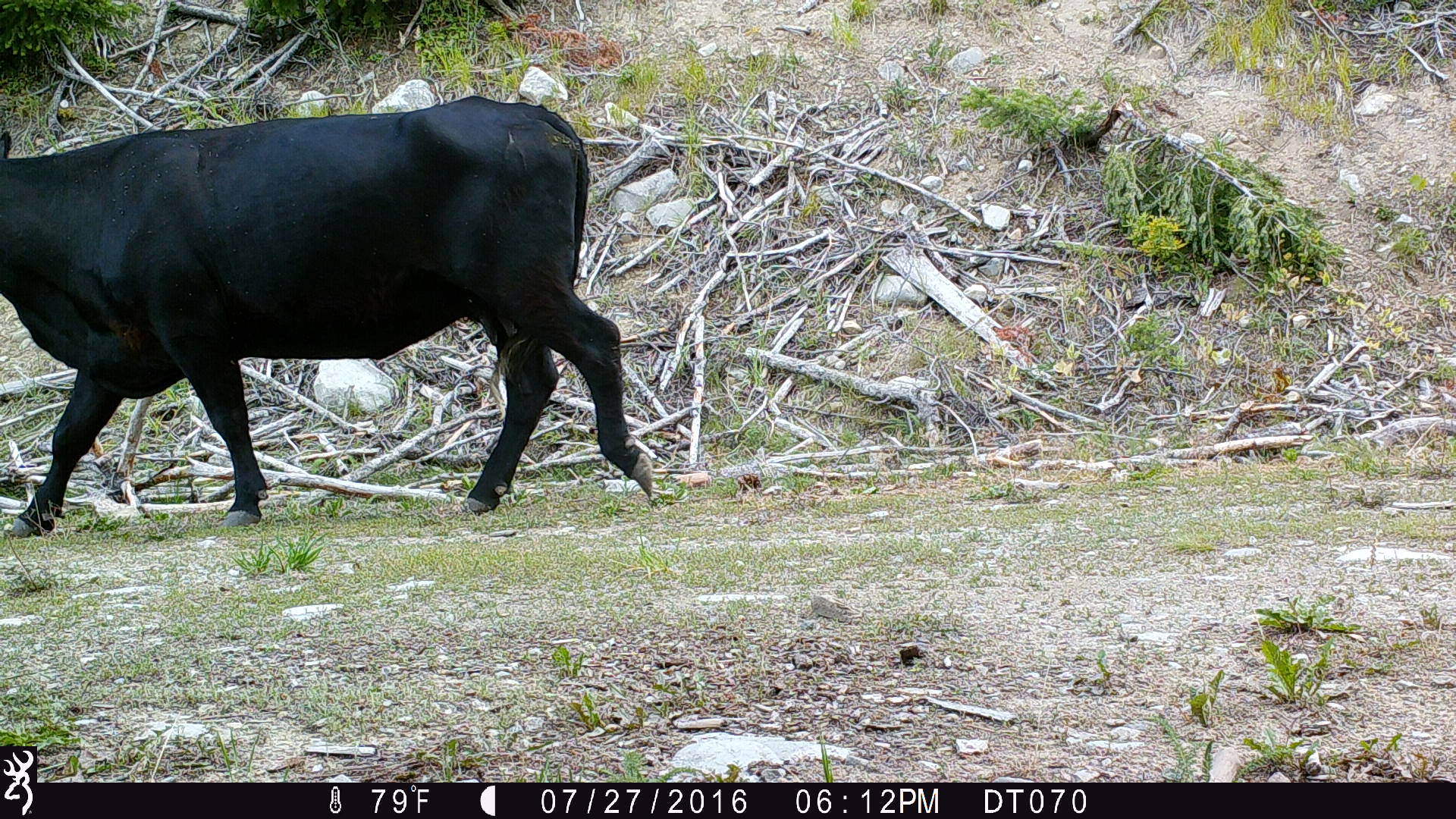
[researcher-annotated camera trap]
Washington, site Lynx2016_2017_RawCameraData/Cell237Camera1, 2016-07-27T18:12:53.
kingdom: Animalia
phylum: Chordata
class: Mammalia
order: Artiodactyla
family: Bovidae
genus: Bos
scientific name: Bos taurus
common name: domestic cattle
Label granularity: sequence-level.